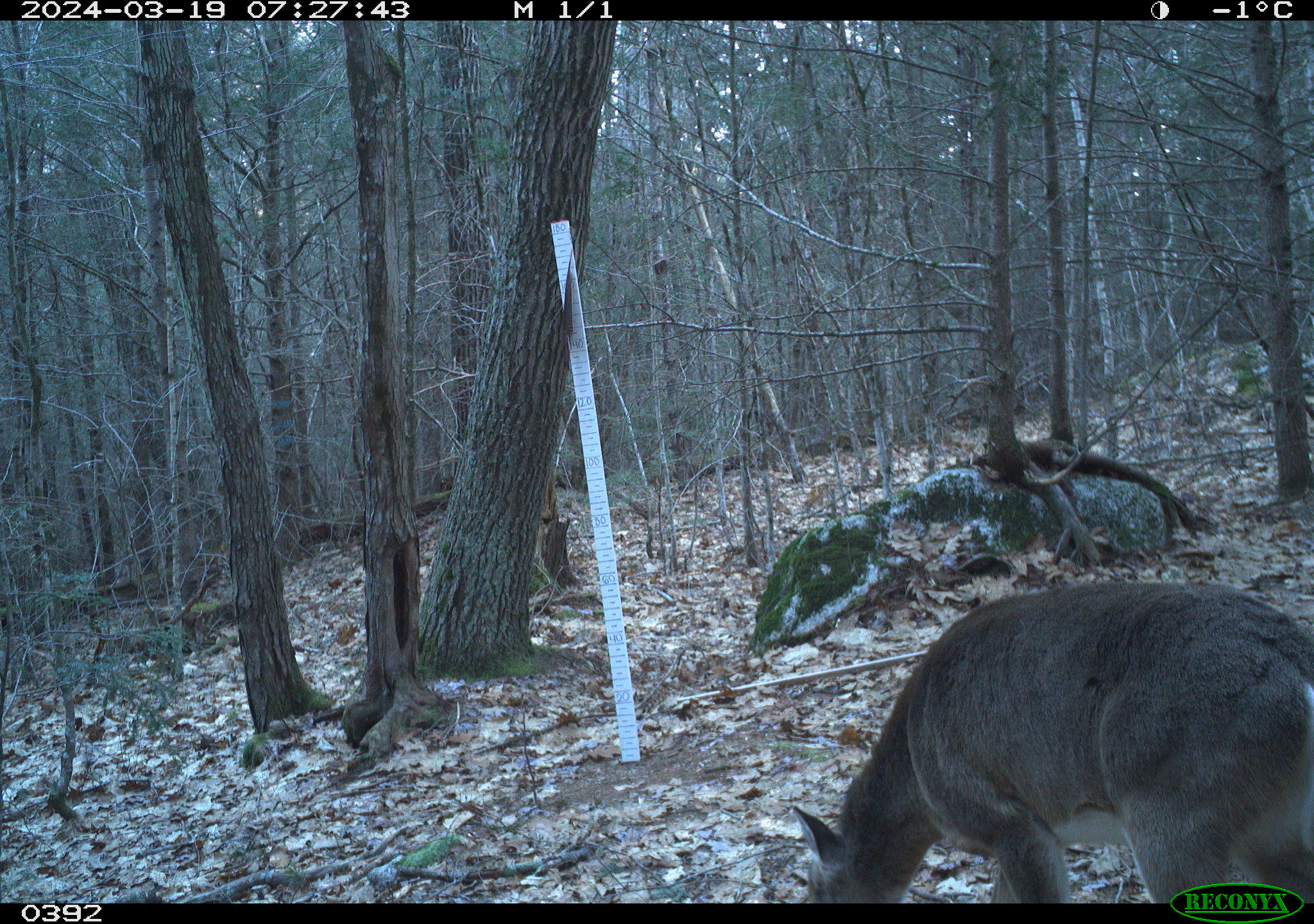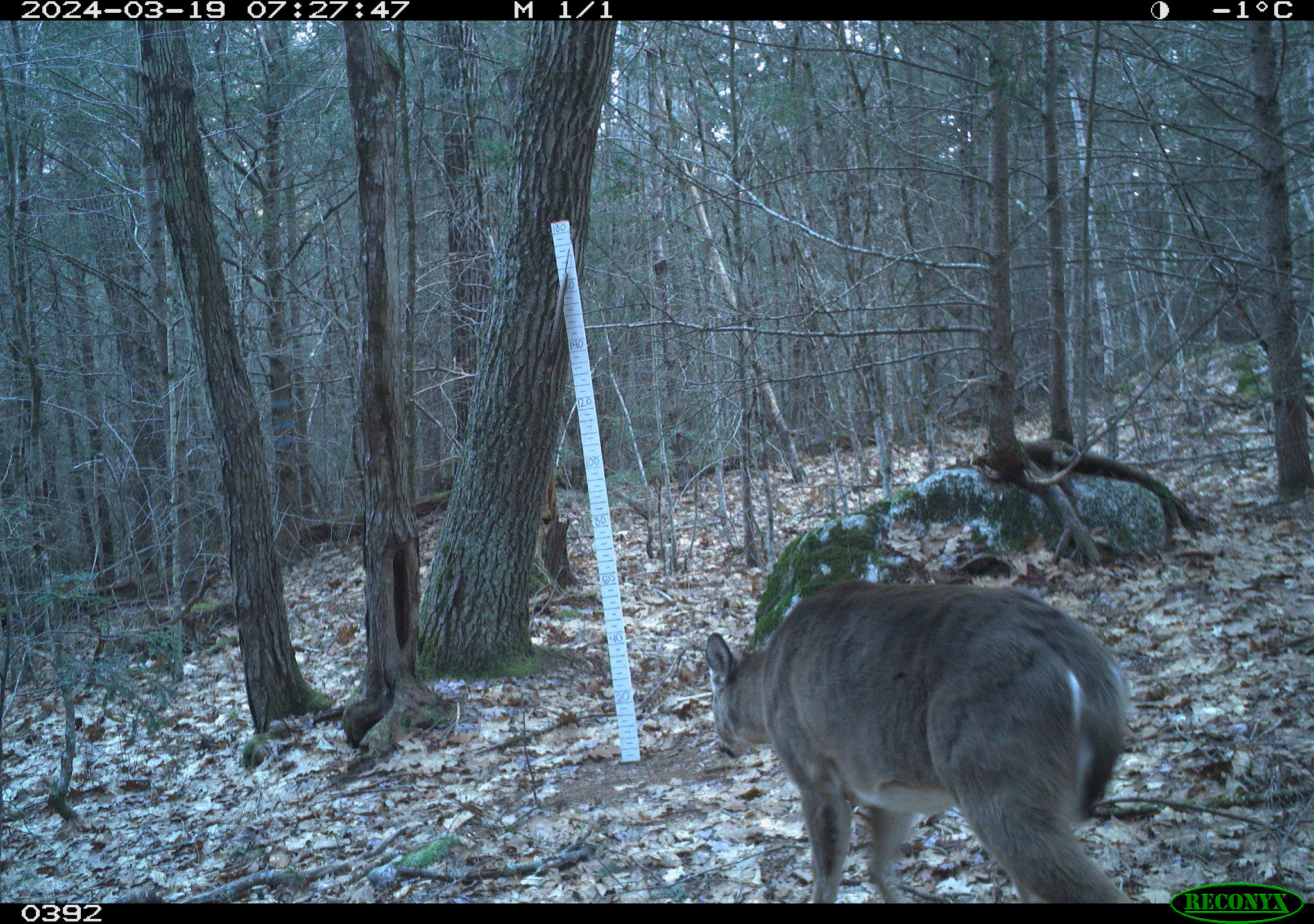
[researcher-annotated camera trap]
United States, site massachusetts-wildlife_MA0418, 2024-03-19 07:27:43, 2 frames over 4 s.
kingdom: Animalia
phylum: Chordata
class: Mammalia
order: Artiodactyla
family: Cervidae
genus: Odocoileus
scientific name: Odocoileus virginianus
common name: white-tailed deer